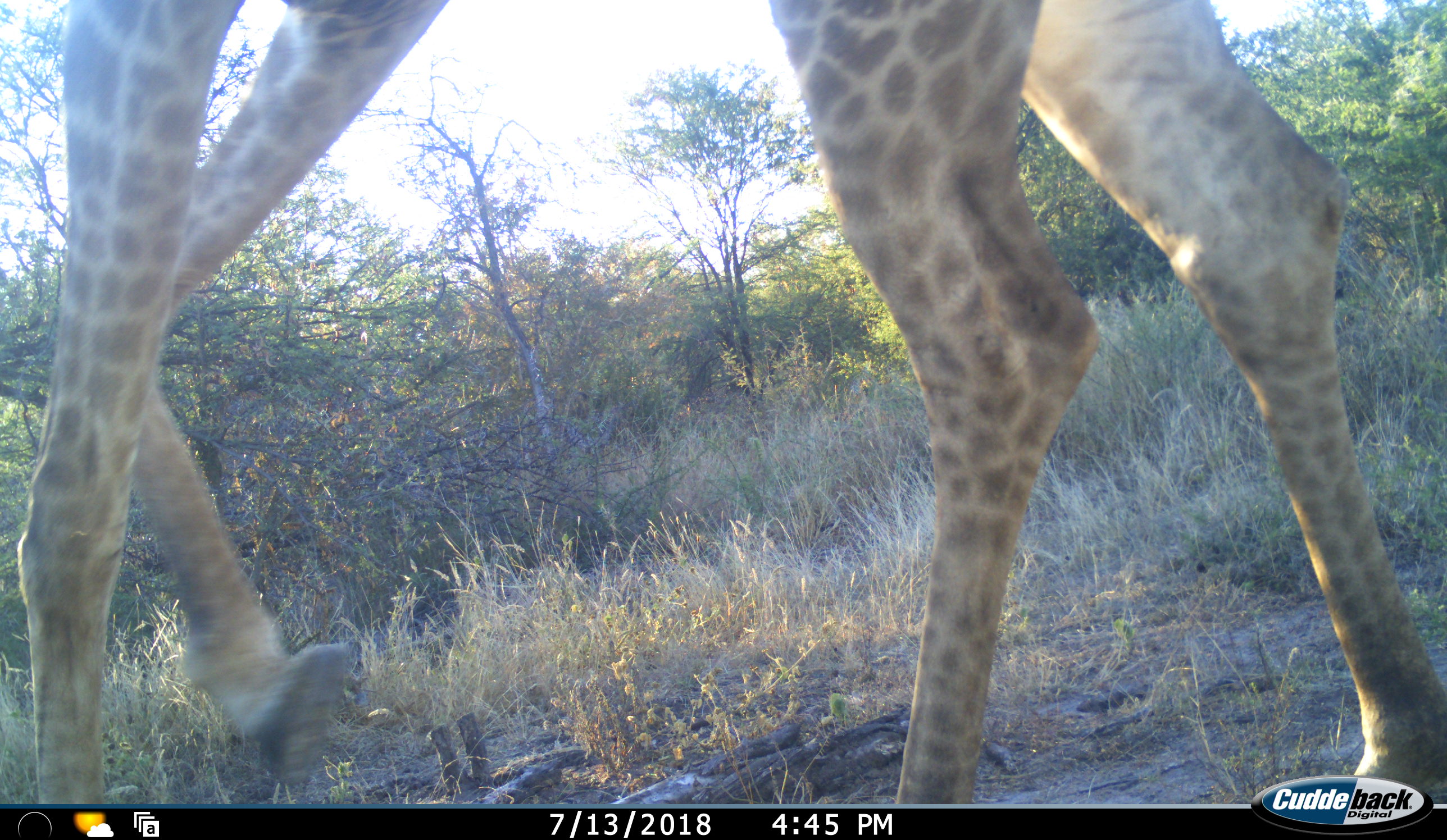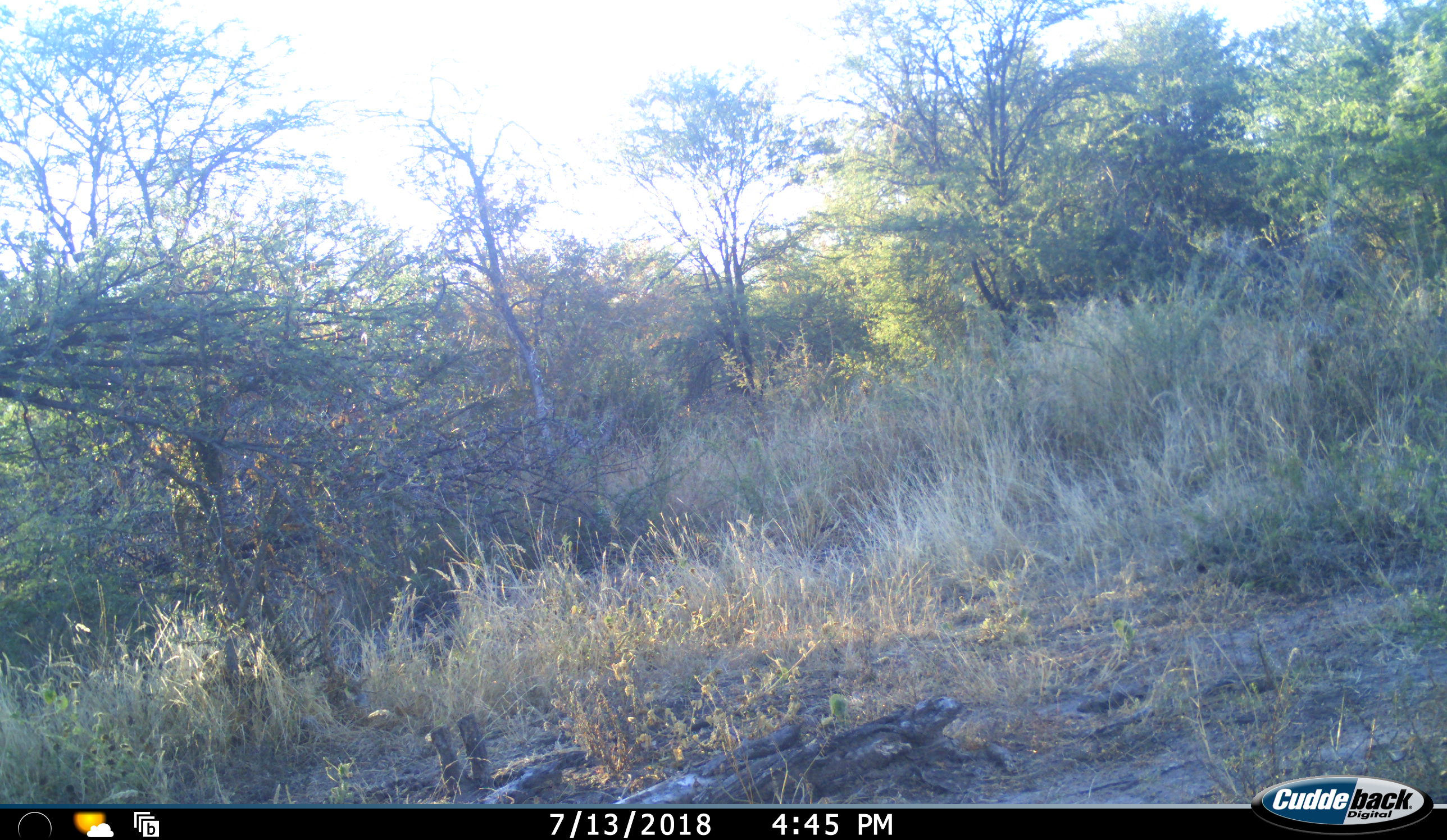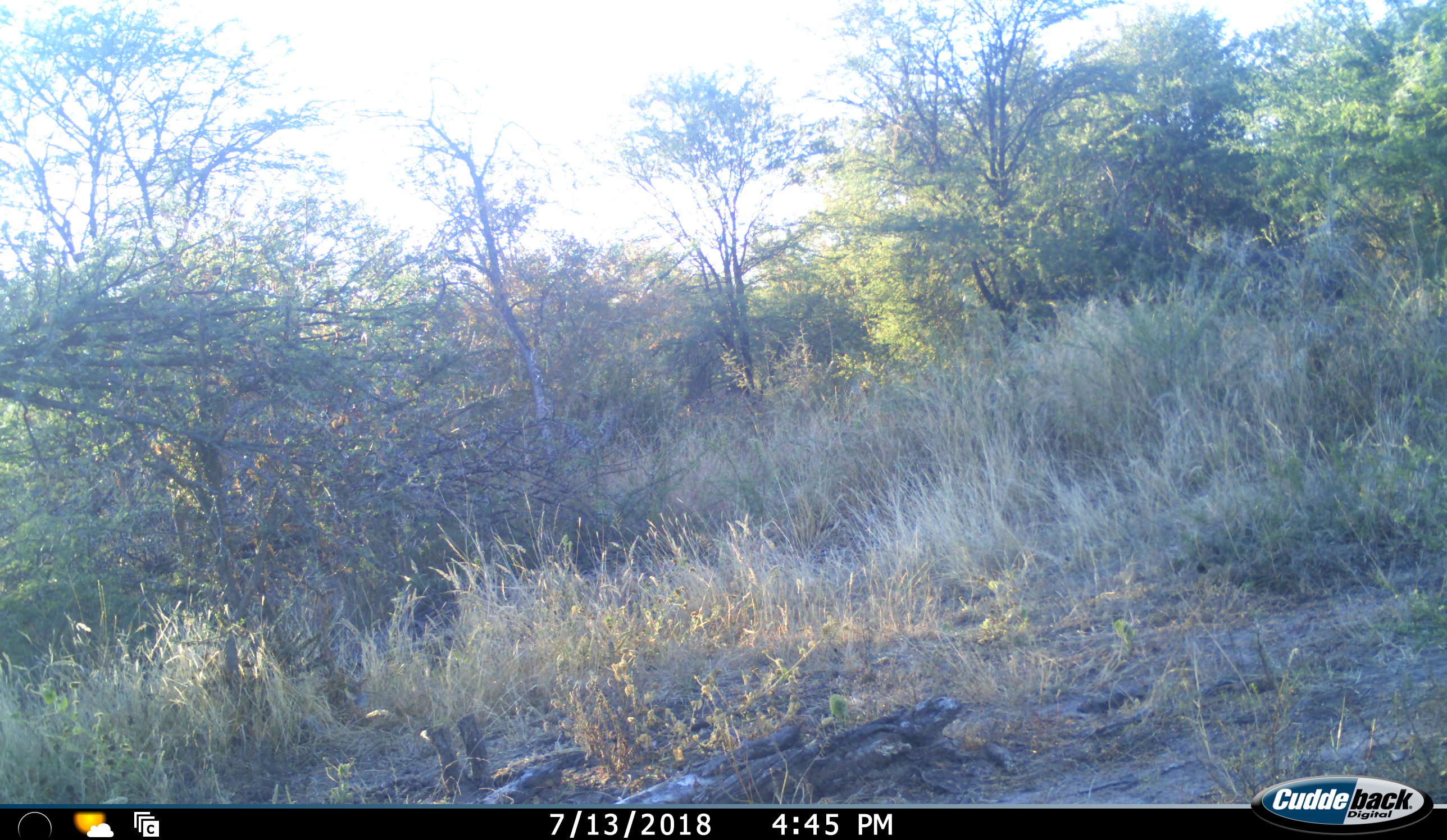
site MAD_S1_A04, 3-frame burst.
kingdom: Animalia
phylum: Chordata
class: Mammalia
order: Artiodactyla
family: Giraffidae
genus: Giraffa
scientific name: Giraffa camelopardalis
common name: giraffe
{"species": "giraffe (Giraffa camelopardalis)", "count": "1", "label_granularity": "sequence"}